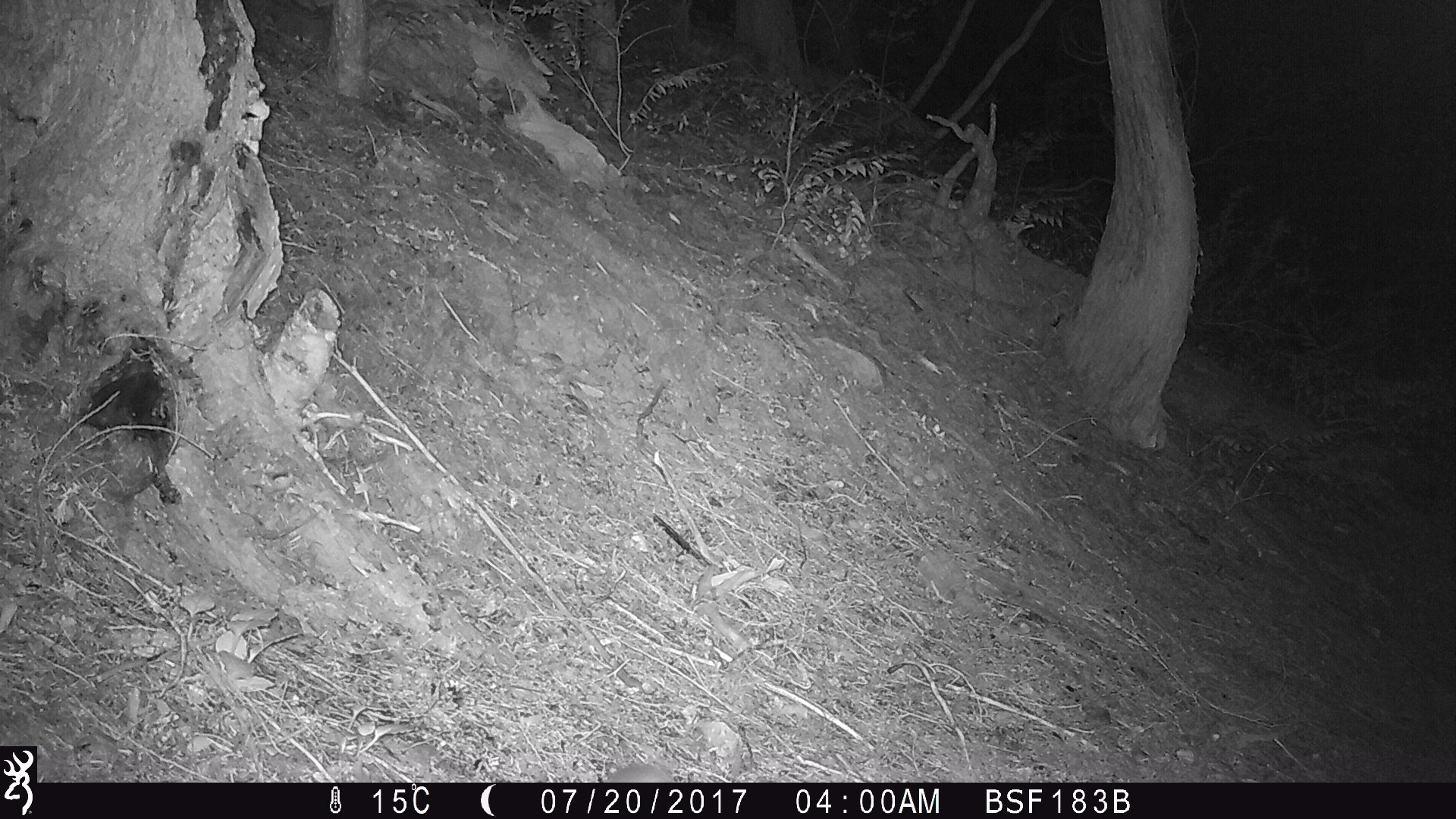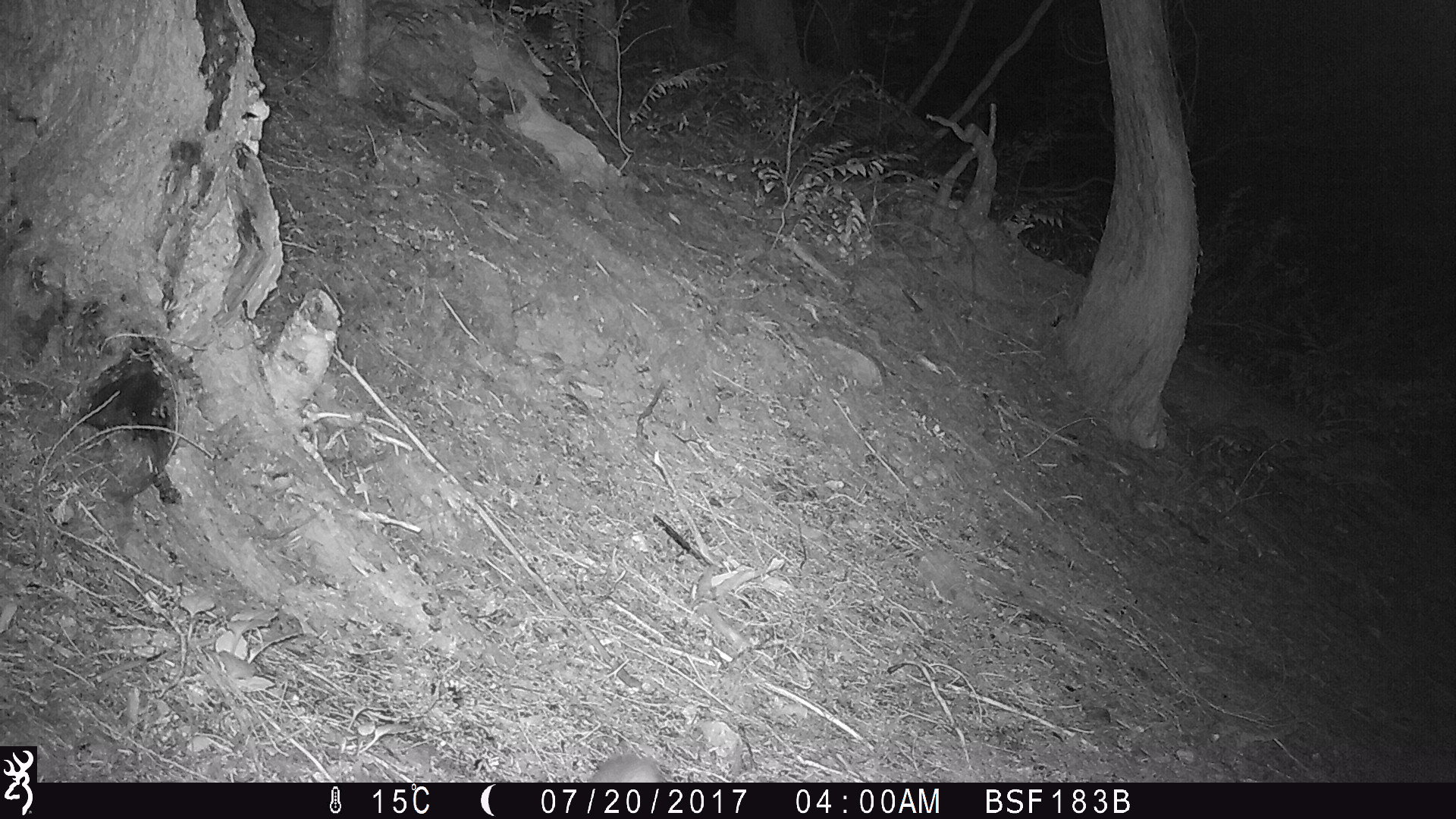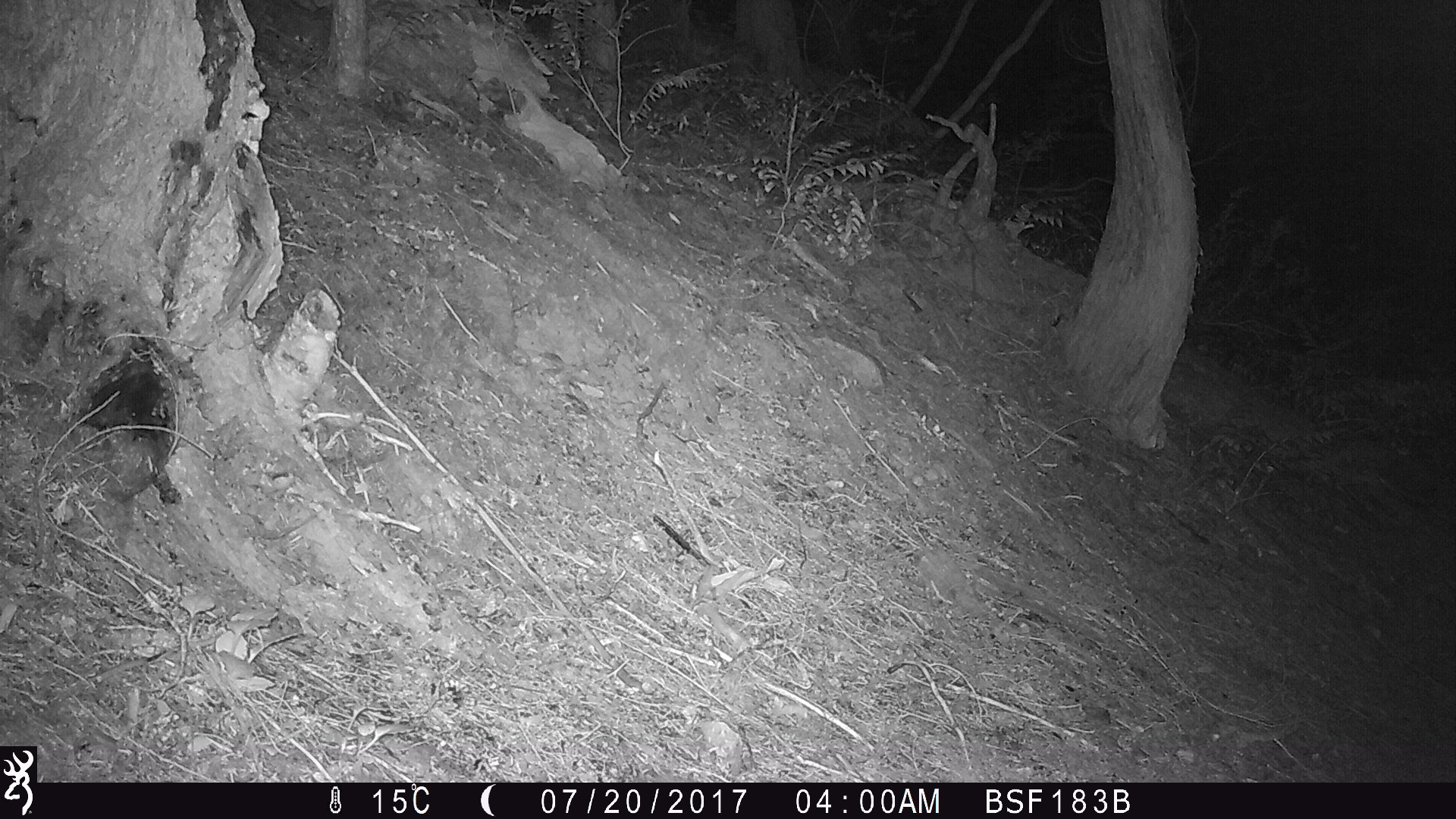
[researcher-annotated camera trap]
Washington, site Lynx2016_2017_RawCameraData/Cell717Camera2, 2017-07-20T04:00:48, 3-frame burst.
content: unidentified animal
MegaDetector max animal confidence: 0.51